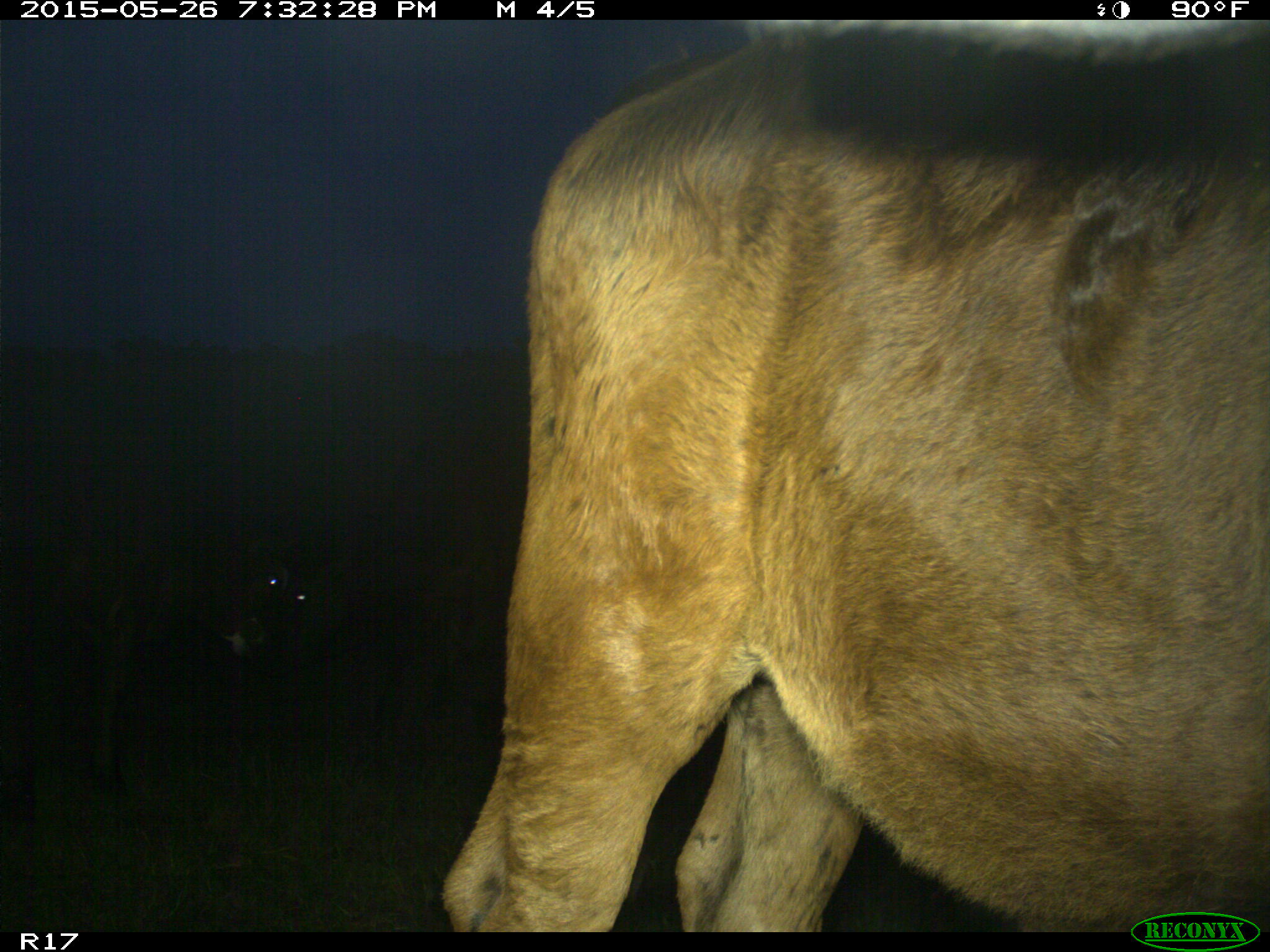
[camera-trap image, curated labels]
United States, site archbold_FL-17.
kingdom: Animalia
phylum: Chordata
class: Mammalia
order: Artiodactyla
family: Bovidae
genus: Bos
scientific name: Bos taurus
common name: domestic cow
Bos taurus (domestic cow).